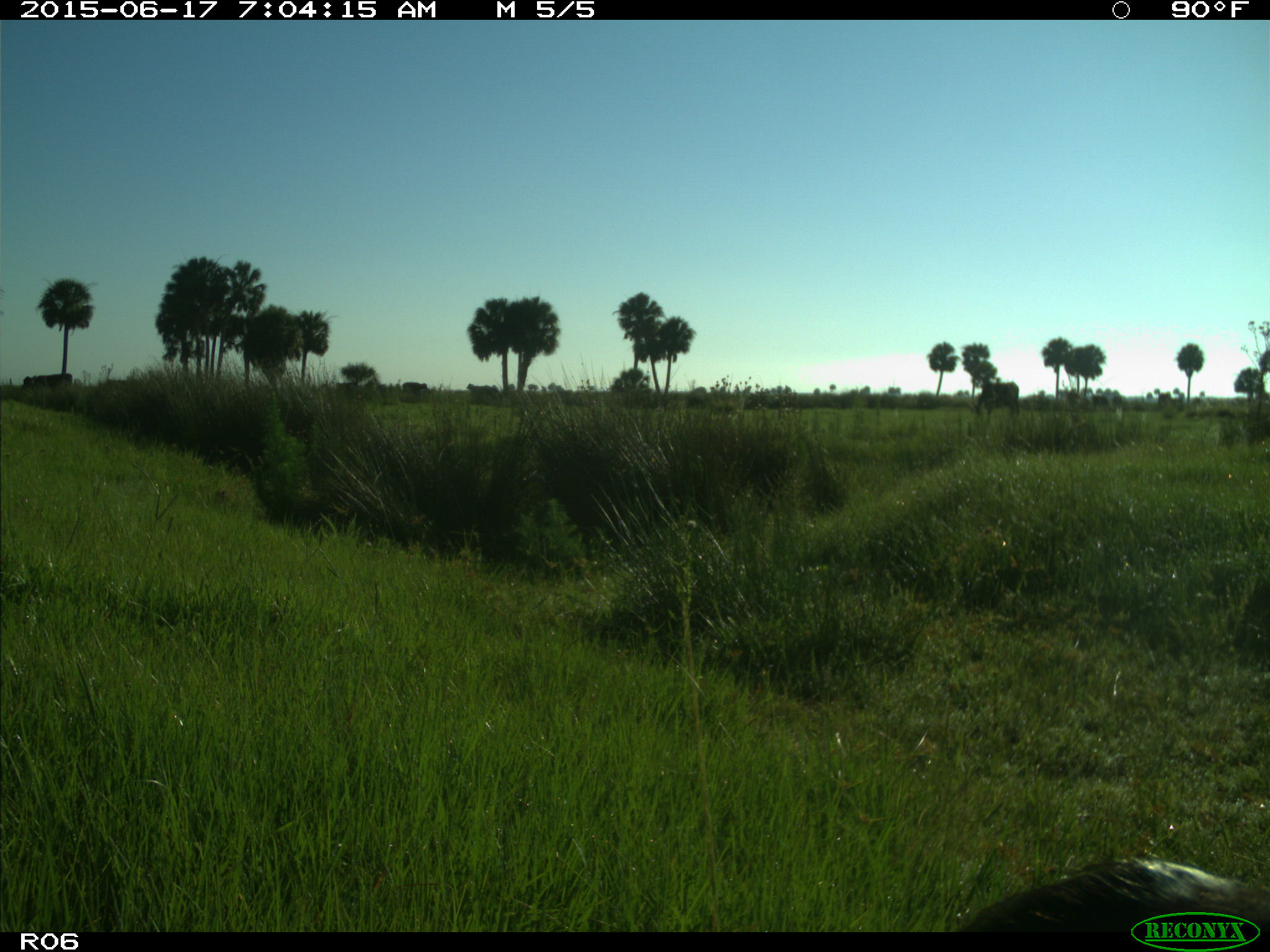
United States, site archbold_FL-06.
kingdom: Animalia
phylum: Chordata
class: Mammalia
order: Artiodactyla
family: Bovidae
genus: Bos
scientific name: Bos taurus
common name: domestic cow